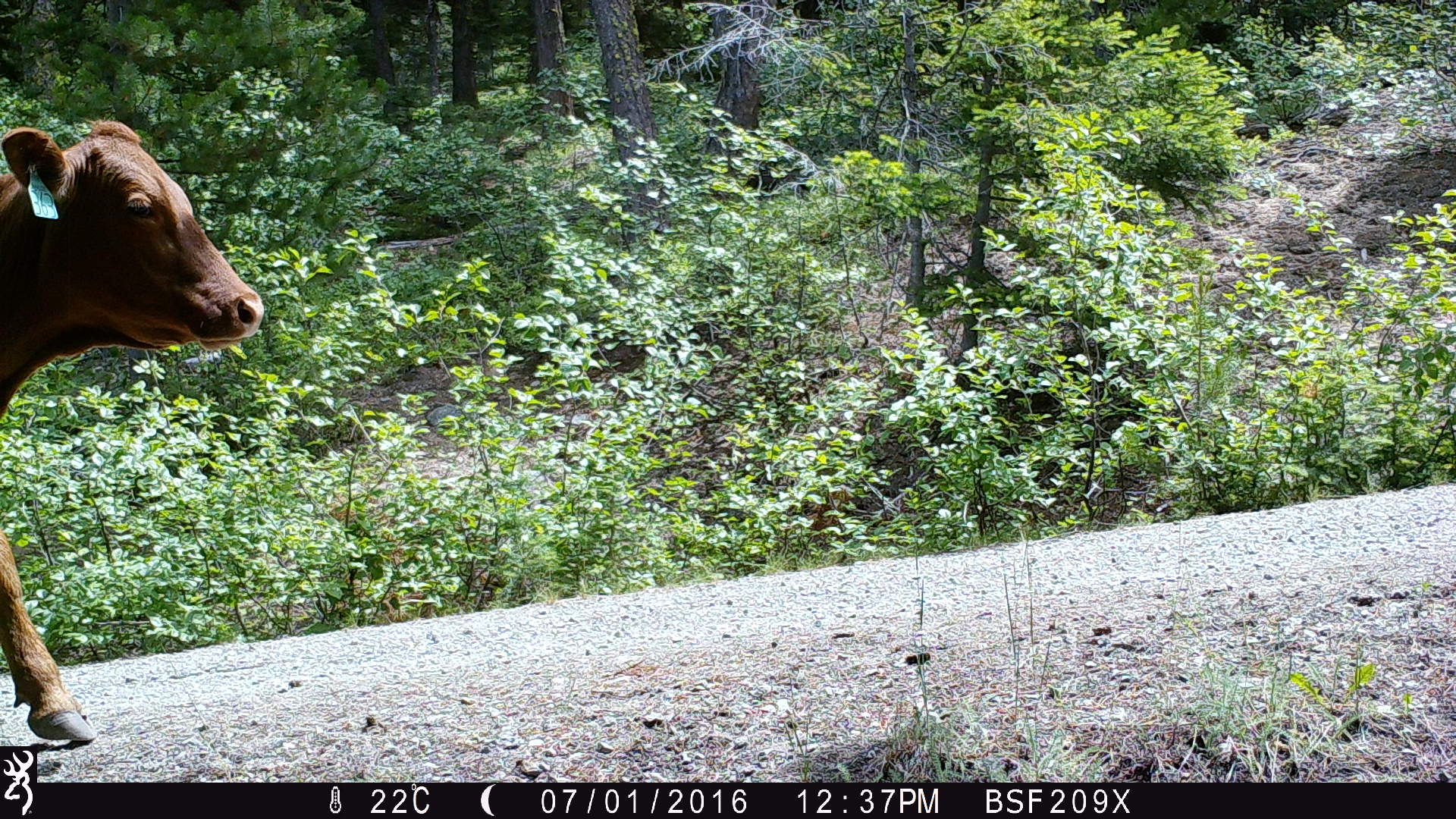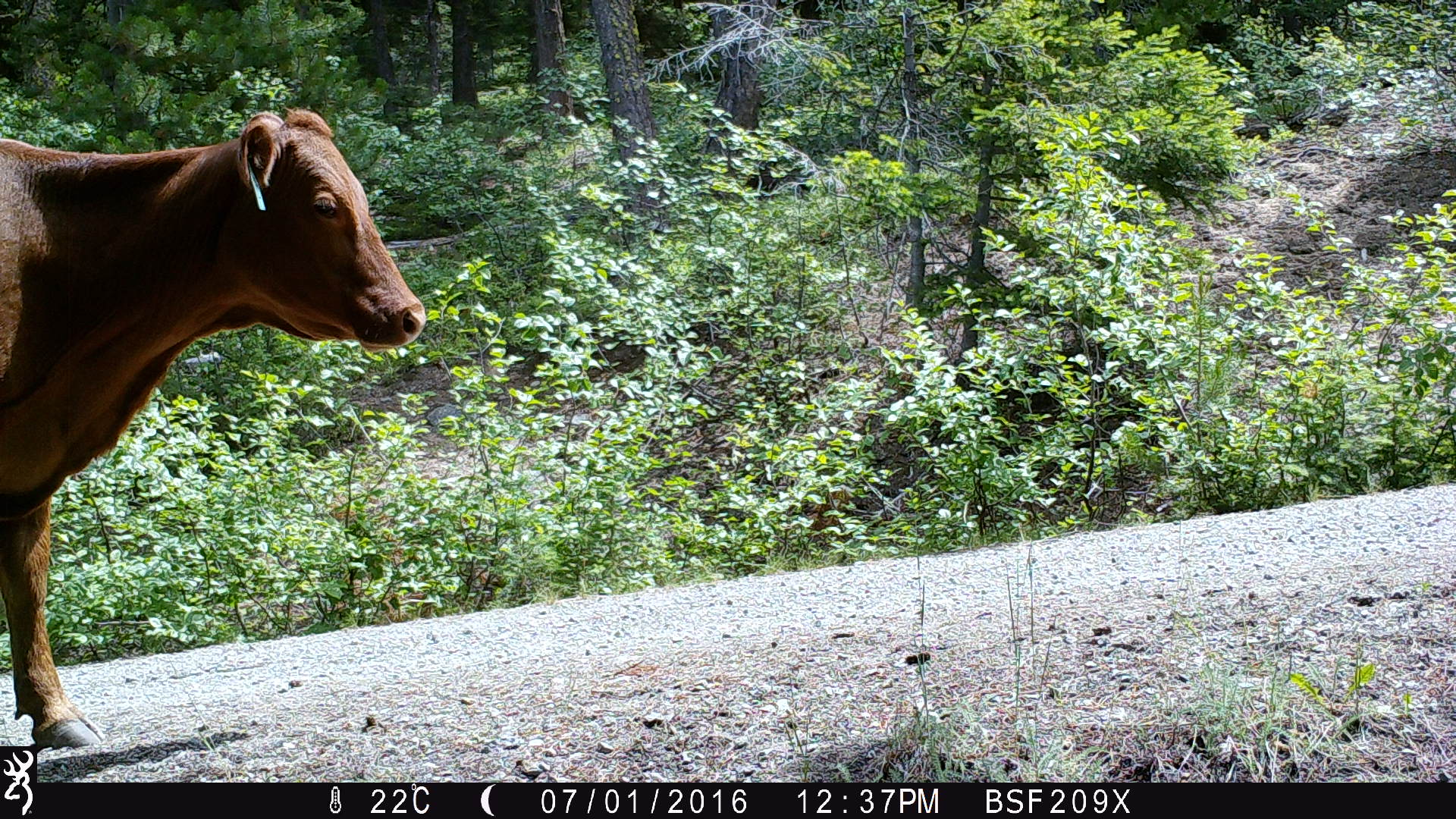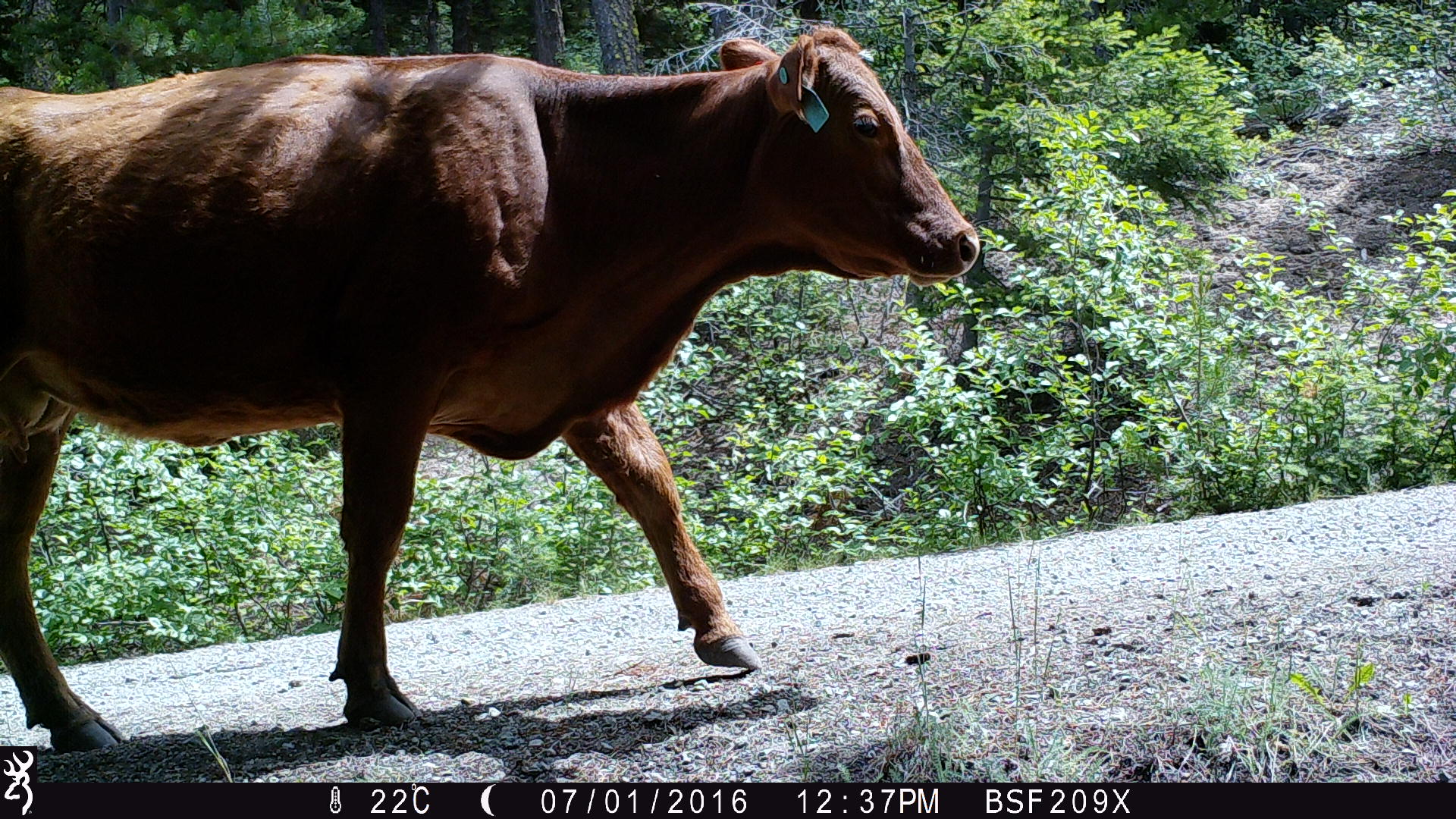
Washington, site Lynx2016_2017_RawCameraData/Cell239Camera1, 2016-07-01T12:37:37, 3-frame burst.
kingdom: Animalia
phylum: Chordata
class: Mammalia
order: Artiodactyla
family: Bovidae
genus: Bos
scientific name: Bos taurus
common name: domestic cattle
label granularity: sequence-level